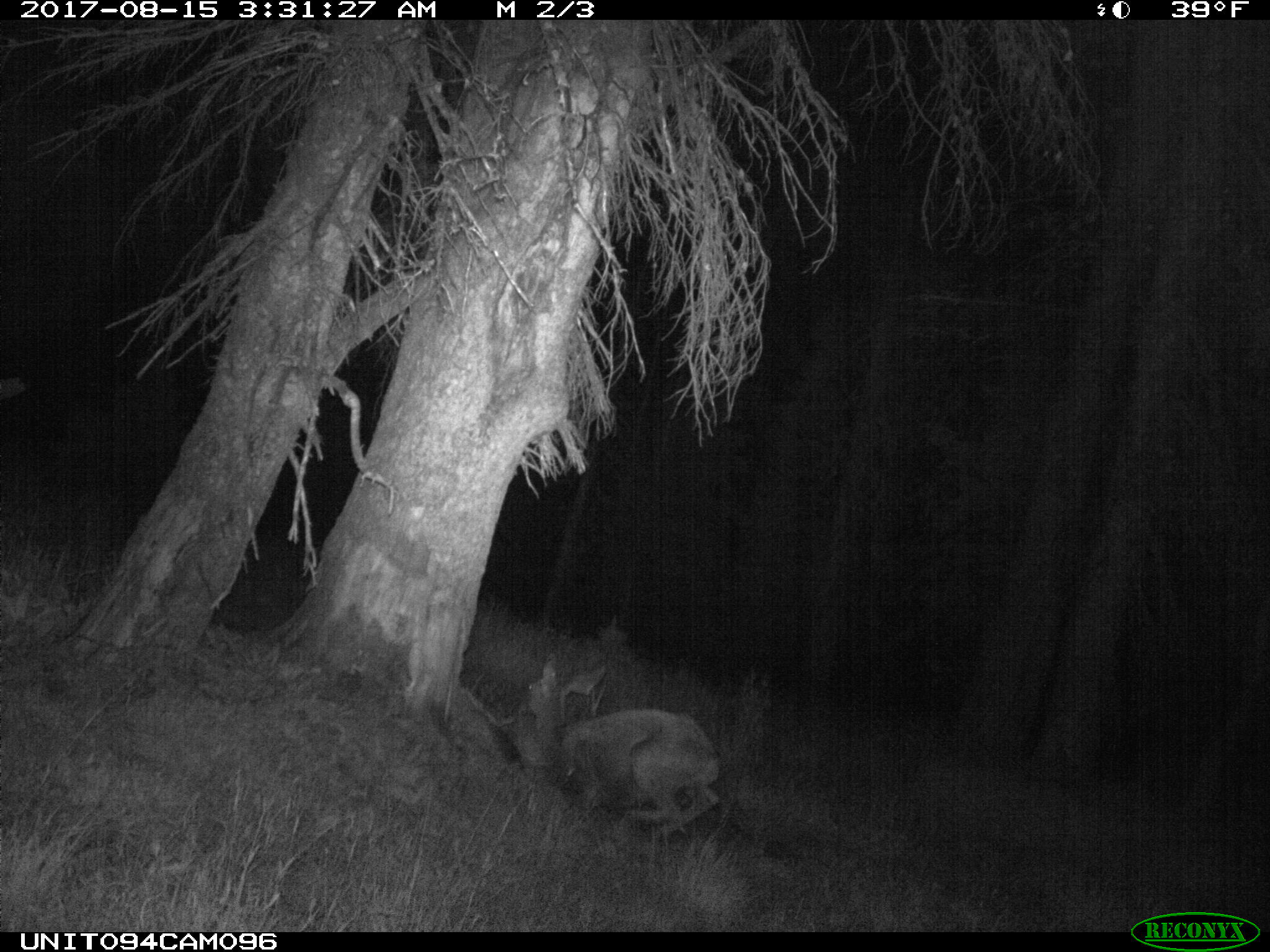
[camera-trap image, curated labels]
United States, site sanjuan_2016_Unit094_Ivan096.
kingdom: Animalia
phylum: Chordata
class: Mammalia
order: Artiodactyla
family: Cervidae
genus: Odocoileus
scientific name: Odocoileus hemionus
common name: mule deer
Odocoileus hemionus (mule deer).